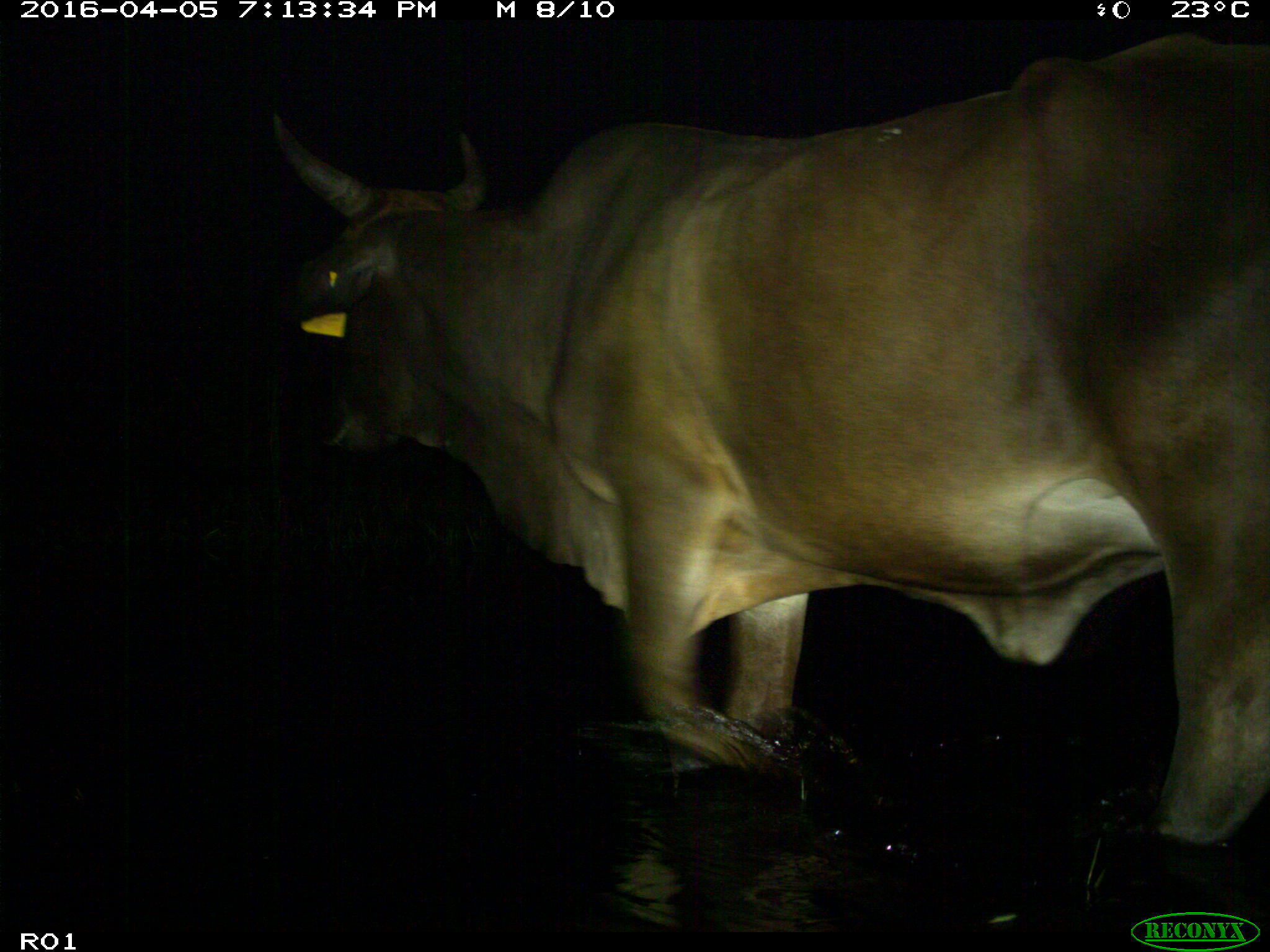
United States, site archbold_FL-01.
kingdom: Animalia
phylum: Chordata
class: Mammalia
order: Artiodactyla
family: Bovidae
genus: Bos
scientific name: Bos taurus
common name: domestic cow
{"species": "Bos taurus (domestic cow)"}